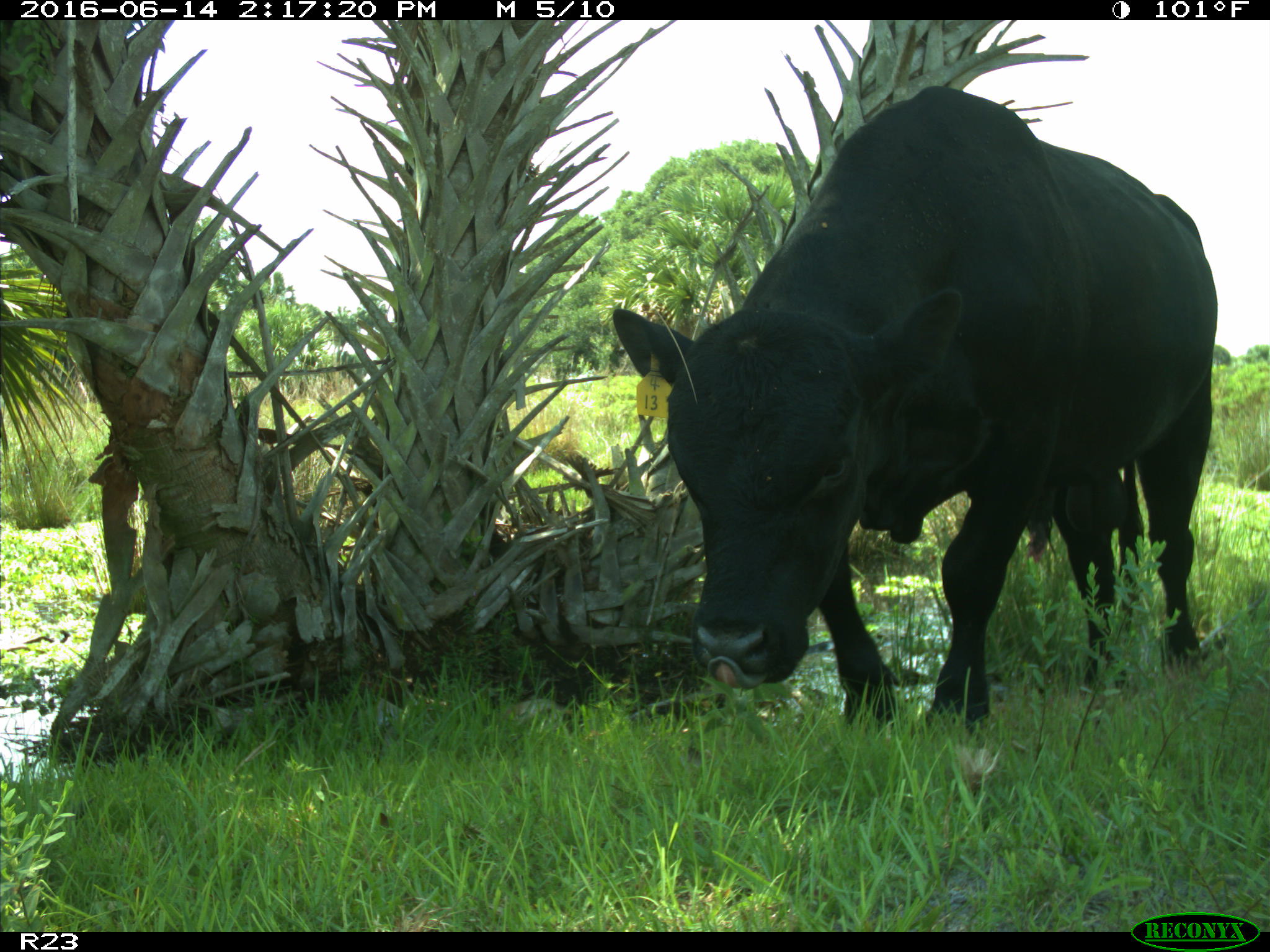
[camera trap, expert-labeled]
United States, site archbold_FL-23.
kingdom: Animalia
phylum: Chordata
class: Mammalia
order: Artiodactyla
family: Bovidae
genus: Bos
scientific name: Bos taurus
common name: domestic cow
Bos taurus (domestic cow).